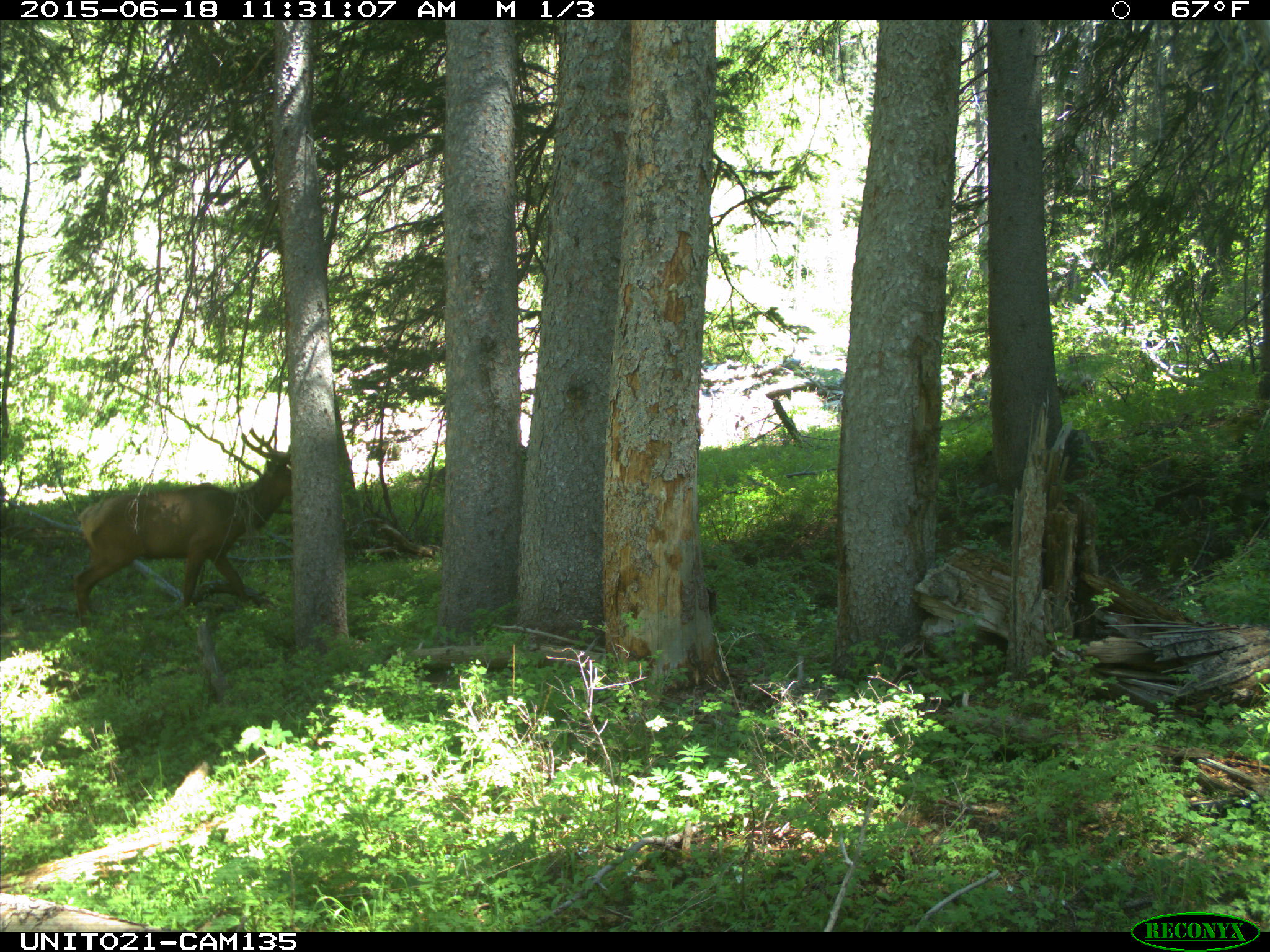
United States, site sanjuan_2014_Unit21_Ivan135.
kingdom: Animalia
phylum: Chordata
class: Mammalia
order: Artiodactyla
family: Cervidae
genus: Cervus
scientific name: Cervus elaphus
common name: red deer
Cervus elaphus (red deer).